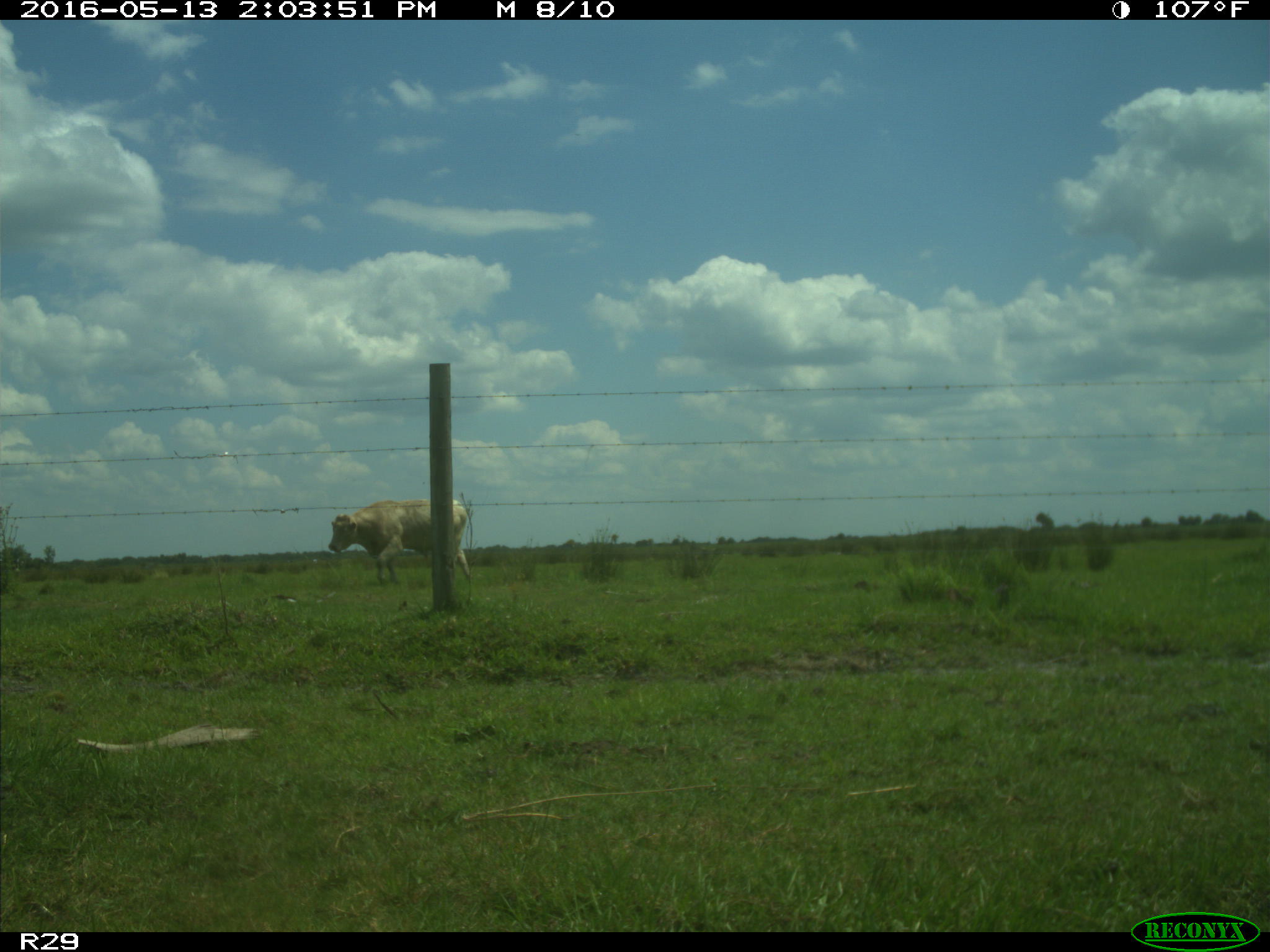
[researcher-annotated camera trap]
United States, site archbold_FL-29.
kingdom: Animalia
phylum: Chordata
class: Mammalia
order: Artiodactyla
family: Bovidae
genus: Bos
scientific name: Bos taurus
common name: domestic cow